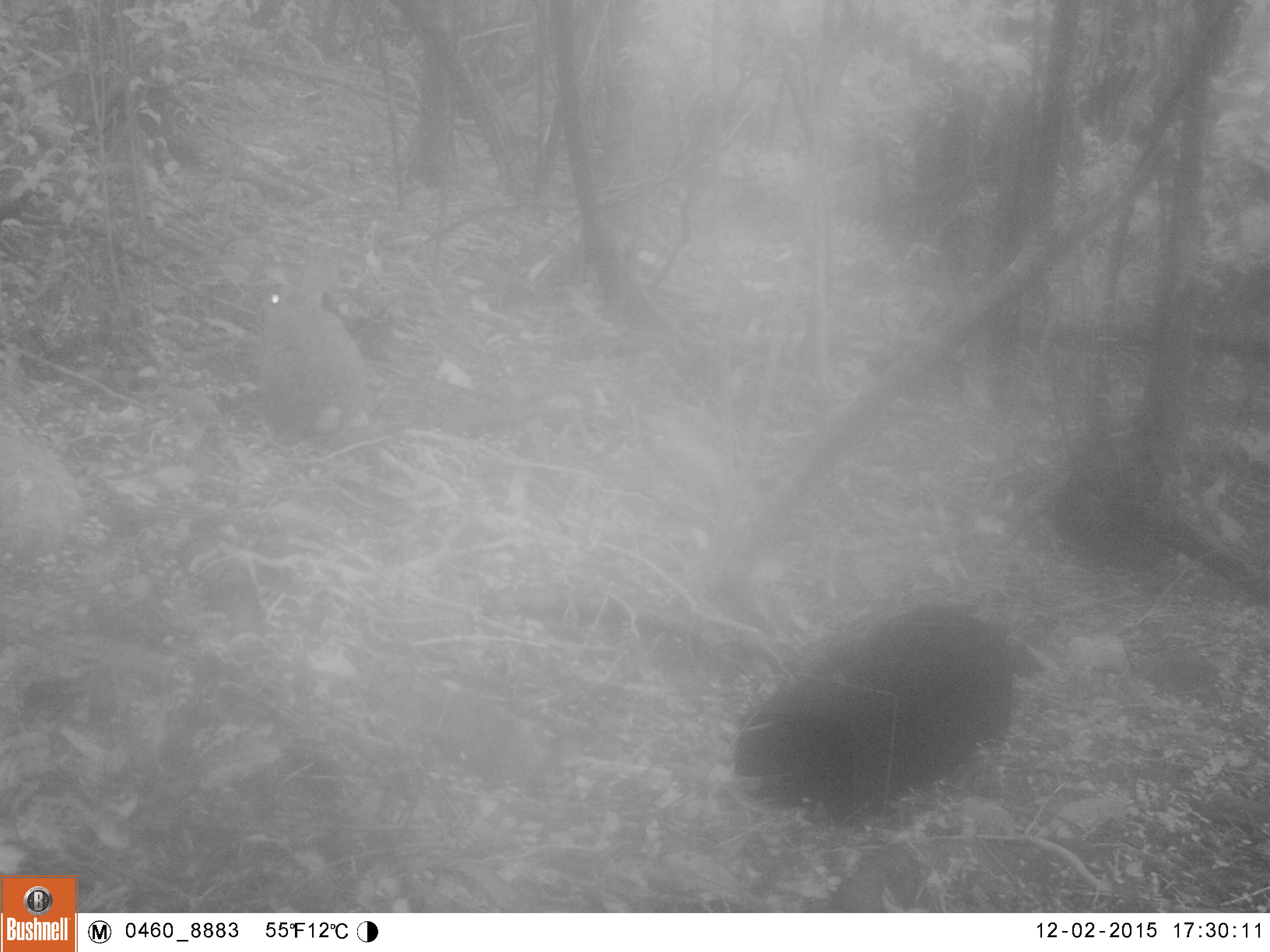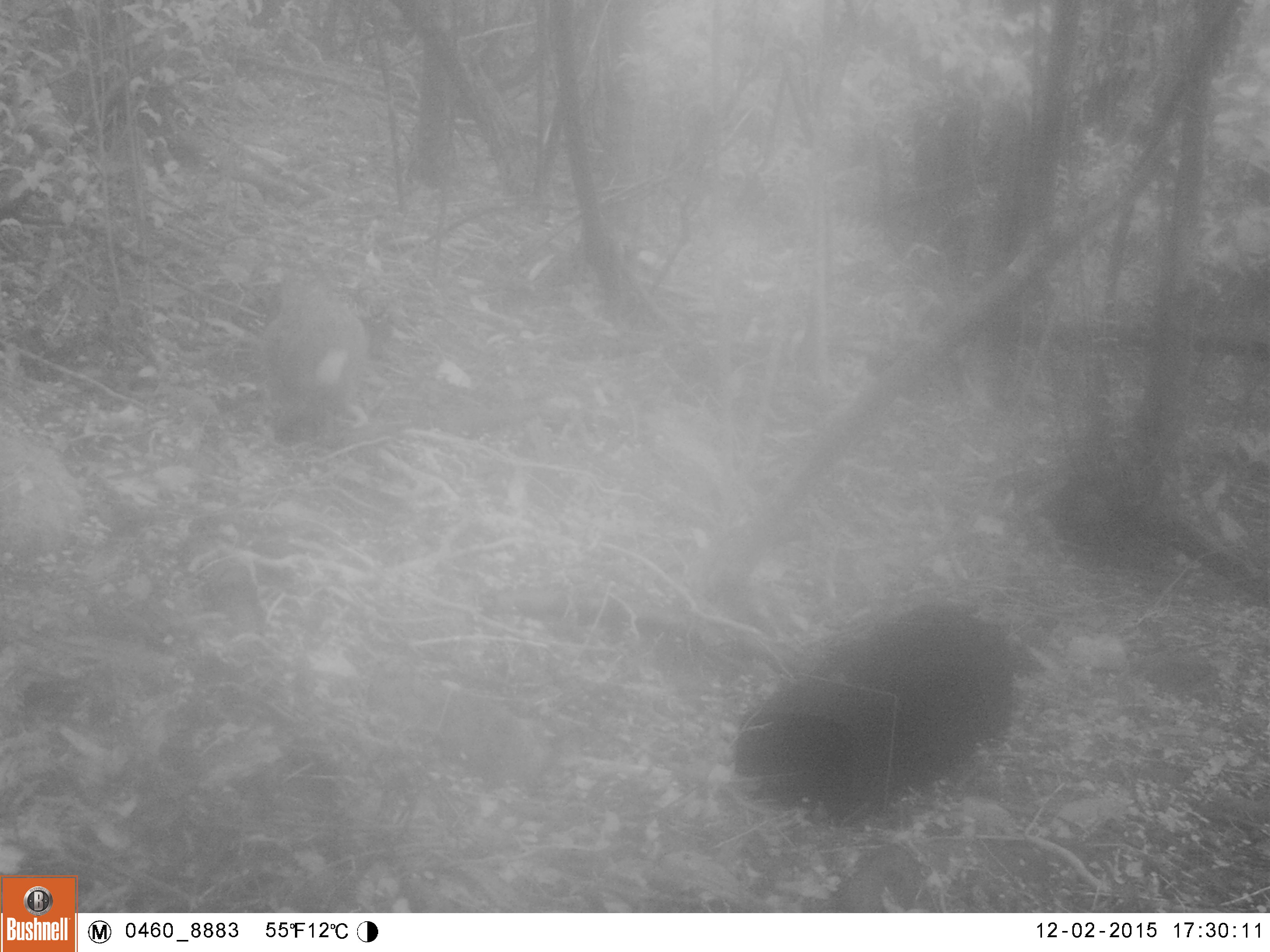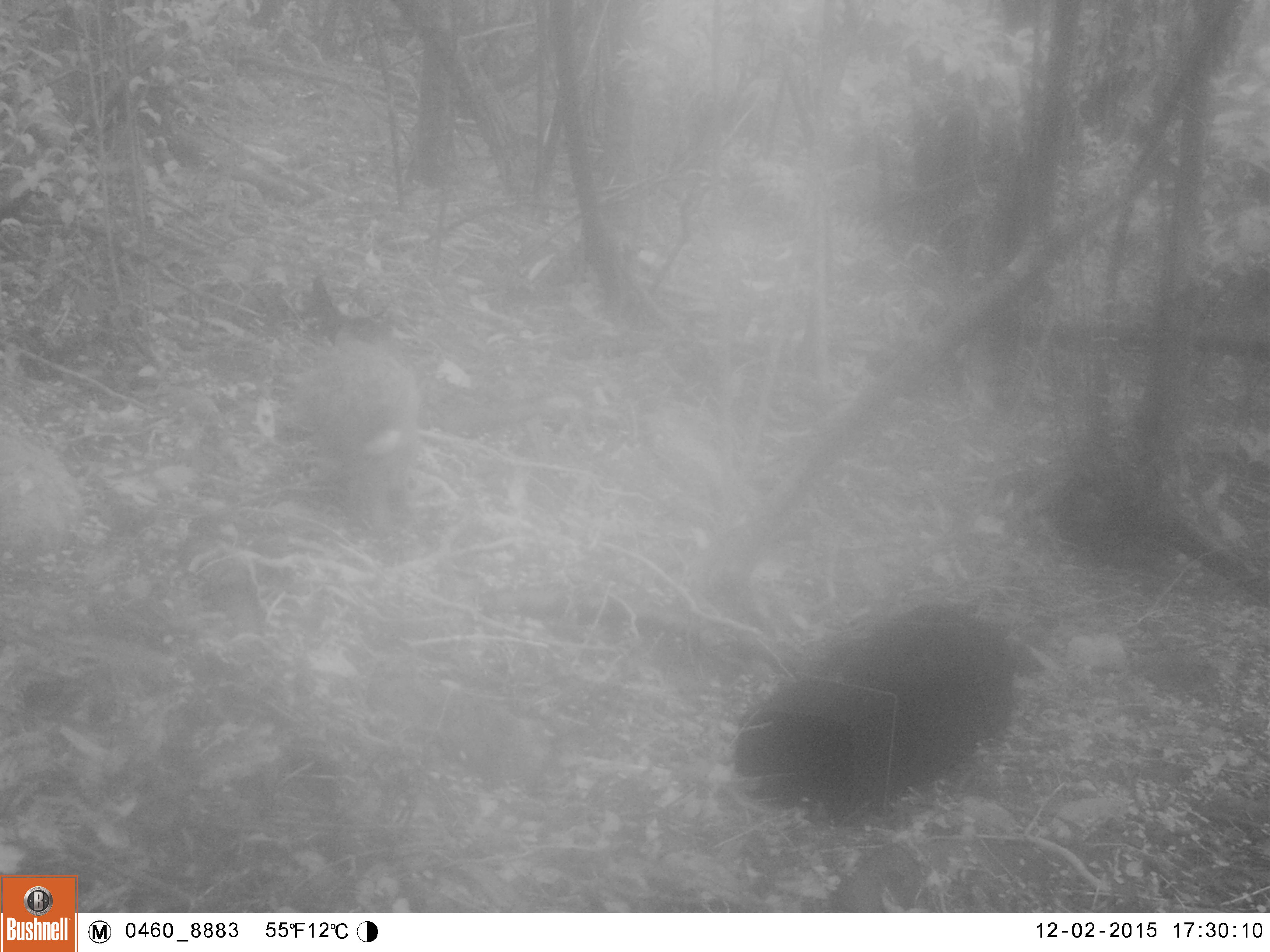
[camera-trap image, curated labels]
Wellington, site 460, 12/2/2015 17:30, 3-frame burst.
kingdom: Animalia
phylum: Chordata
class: Mammalia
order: Lagomorpha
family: Leporidae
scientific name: Leporidae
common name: rabbit